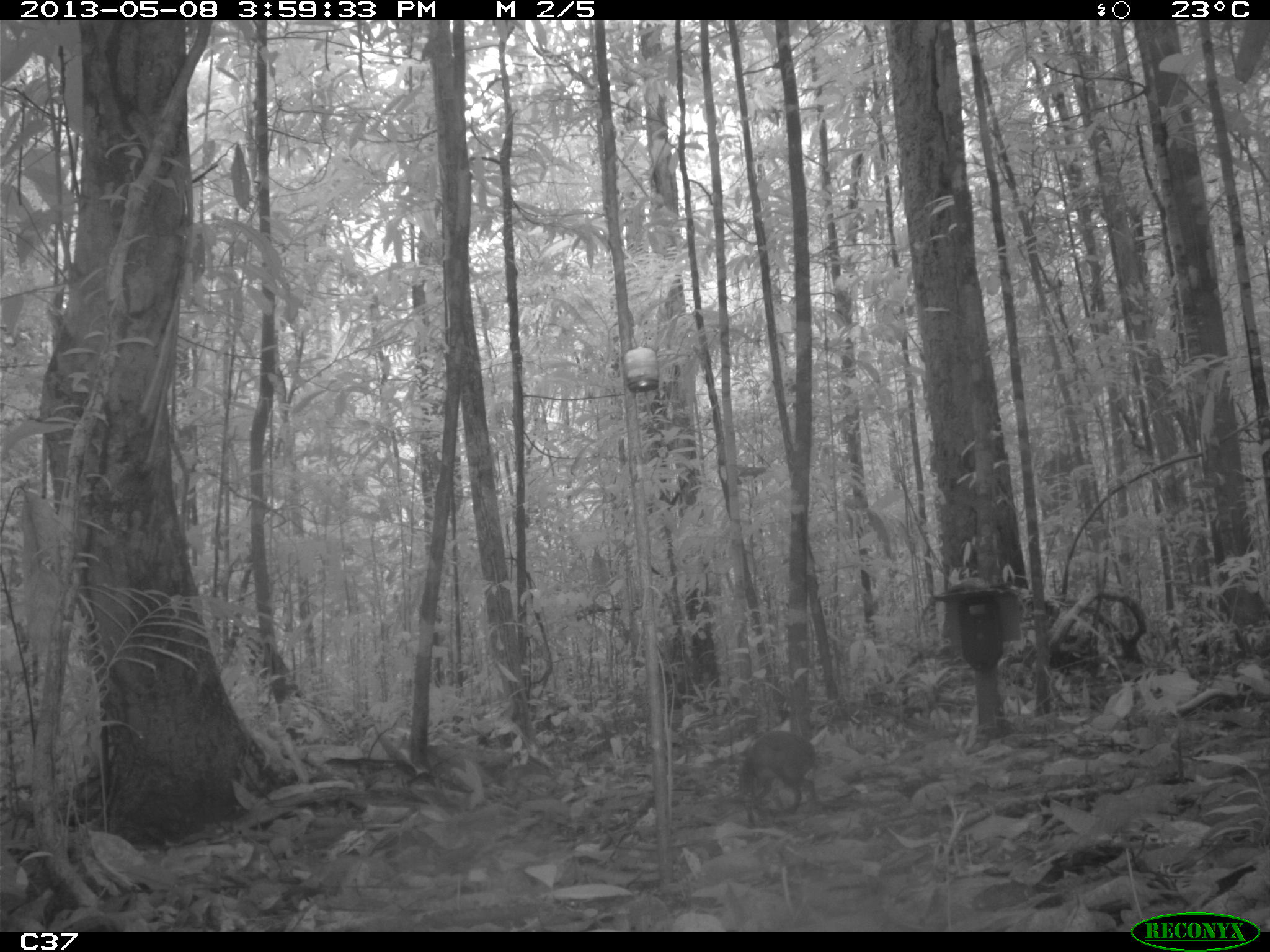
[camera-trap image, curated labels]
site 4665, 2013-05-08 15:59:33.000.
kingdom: Animalia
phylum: Chordata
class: Mammalia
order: Rodentia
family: Dasyproctidae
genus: Myoprocta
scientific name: Myoprocta pratti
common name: green acouchi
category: myoprocta pratii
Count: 1.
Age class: adult.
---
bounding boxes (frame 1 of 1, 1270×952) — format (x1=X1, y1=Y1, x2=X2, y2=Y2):
myoprocta pratii: (x1=738, y1=724, x2=827, y2=827)